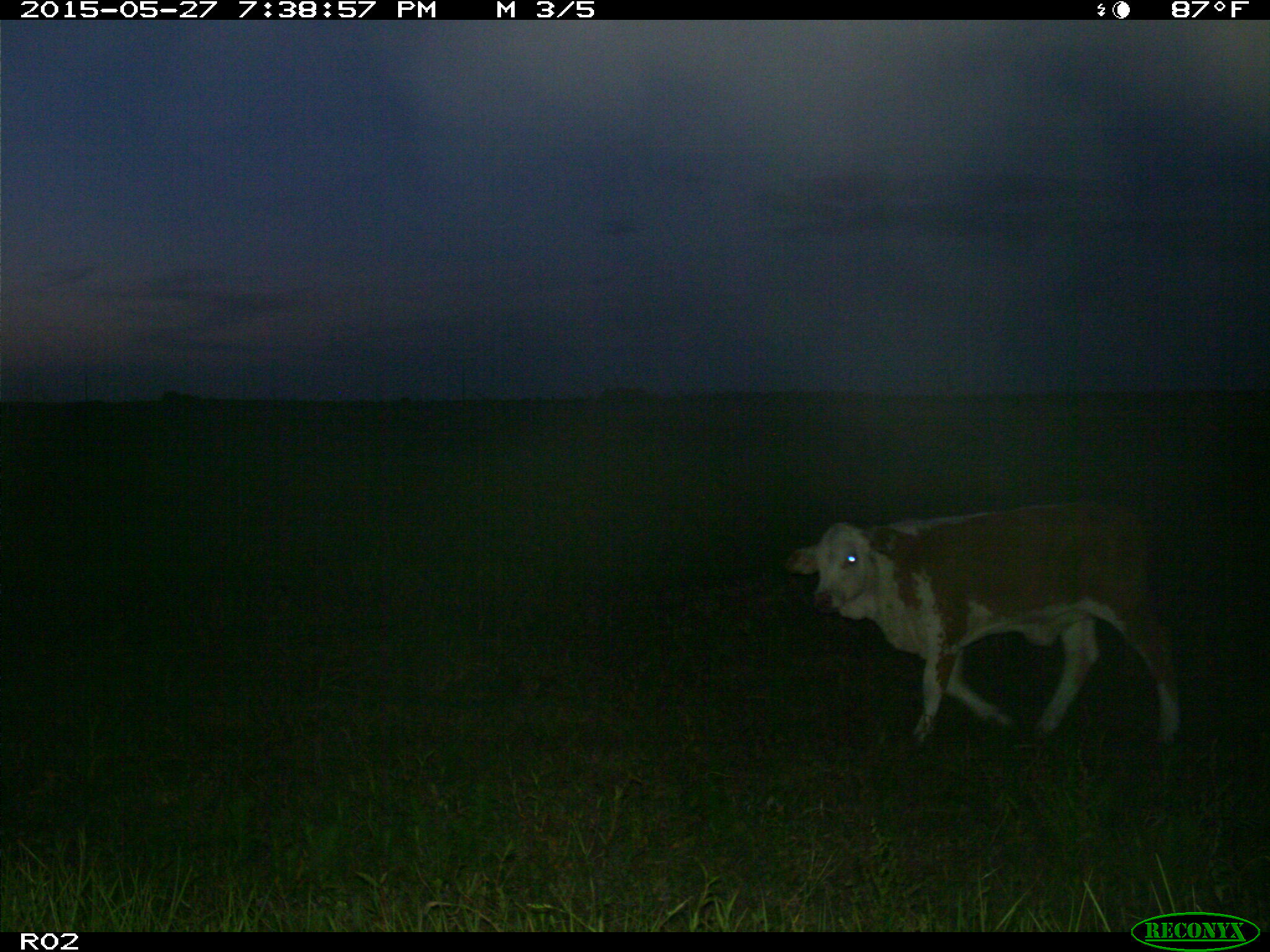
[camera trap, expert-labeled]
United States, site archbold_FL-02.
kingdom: Animalia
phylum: Chordata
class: Mammalia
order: Artiodactyla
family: Bovidae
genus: Bos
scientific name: Bos taurus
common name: domestic cow